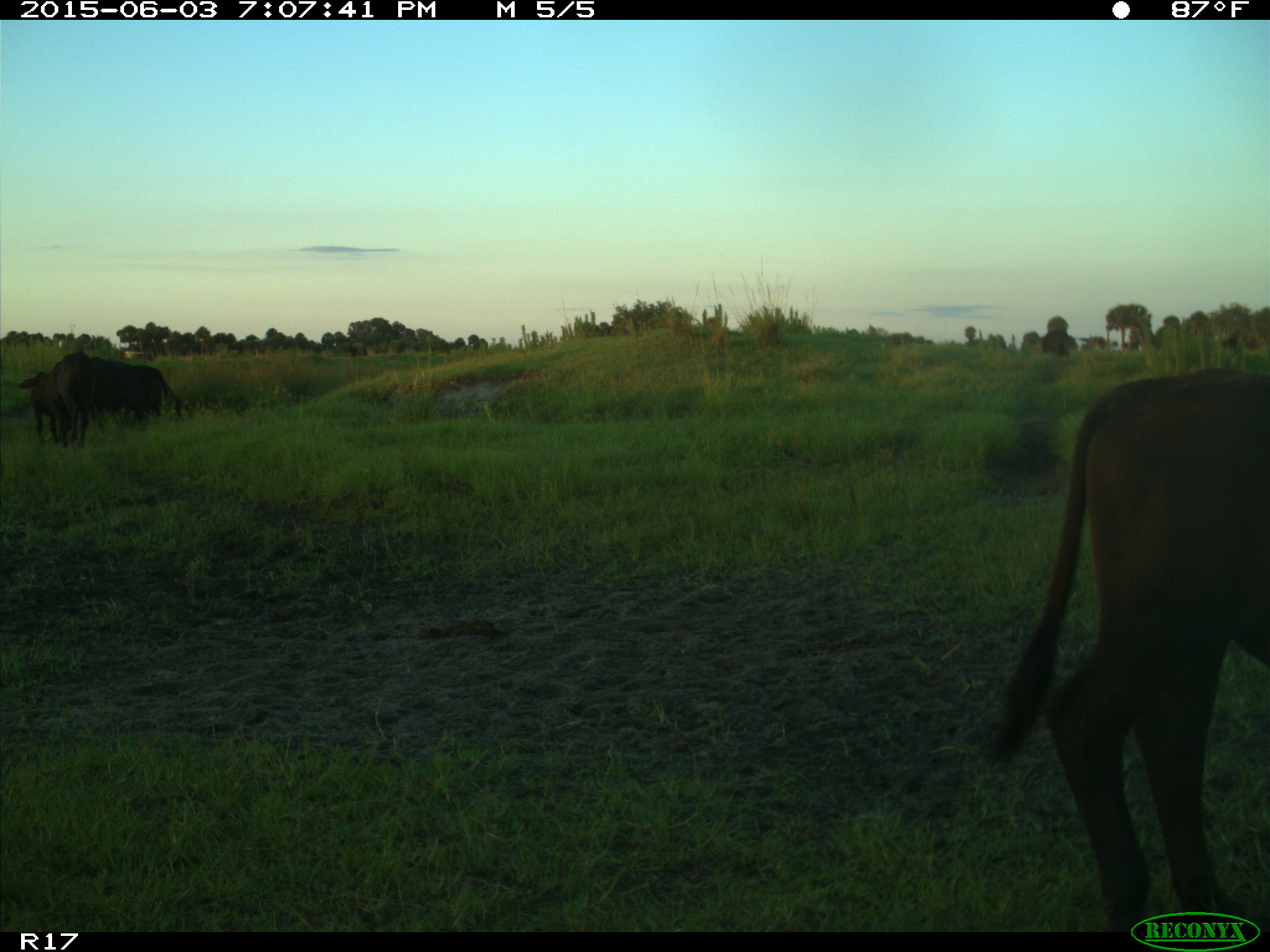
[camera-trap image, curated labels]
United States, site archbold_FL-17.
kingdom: Animalia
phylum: Chordata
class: Mammalia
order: Artiodactyla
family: Bovidae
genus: Bos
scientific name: Bos taurus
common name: domestic cow